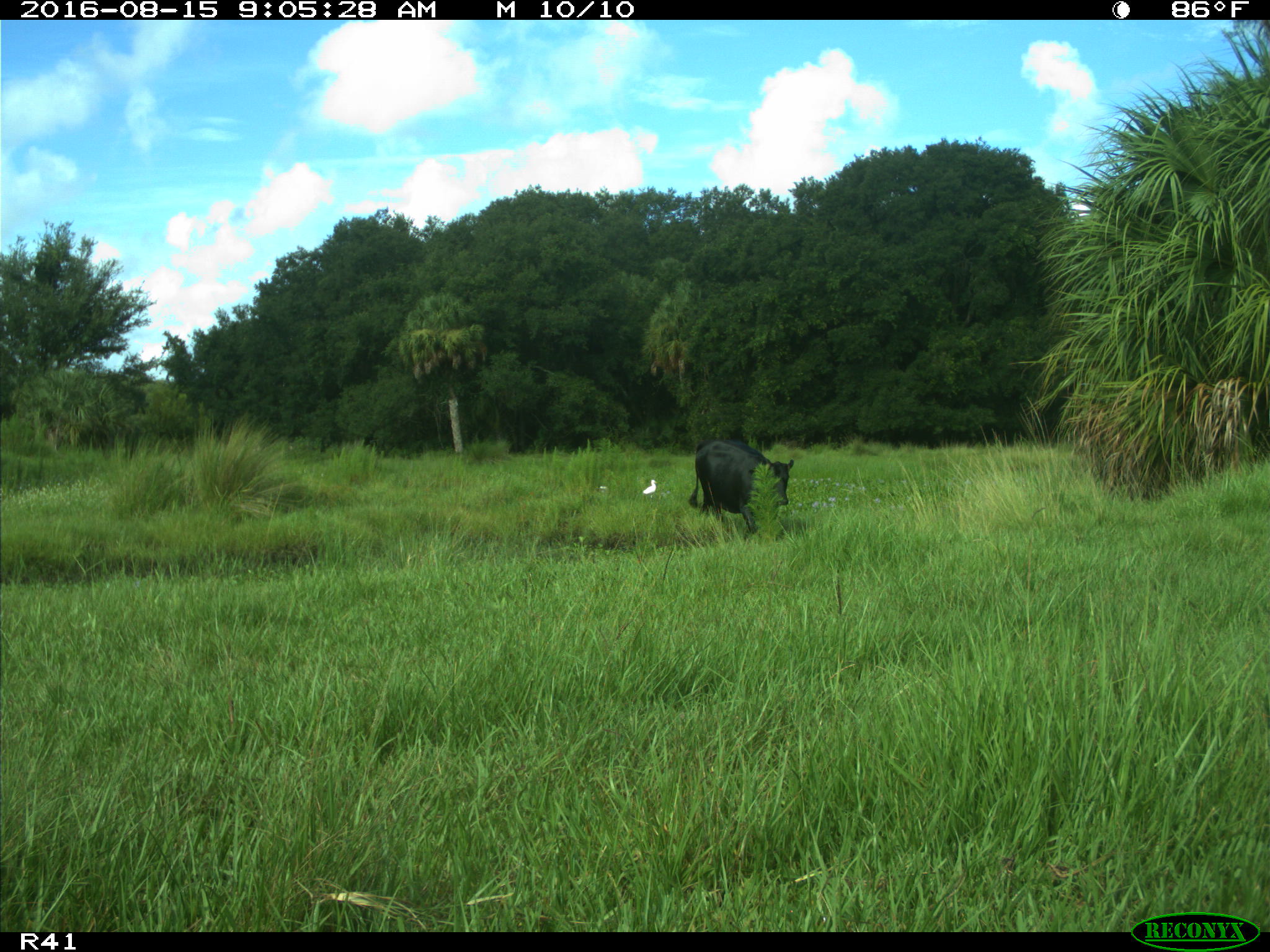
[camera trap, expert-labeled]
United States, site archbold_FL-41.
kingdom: Animalia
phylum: Chordata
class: Mammalia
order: Artiodactyla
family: Bovidae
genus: Bos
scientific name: Bos taurus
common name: domestic cow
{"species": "Bos taurus (domestic cow)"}